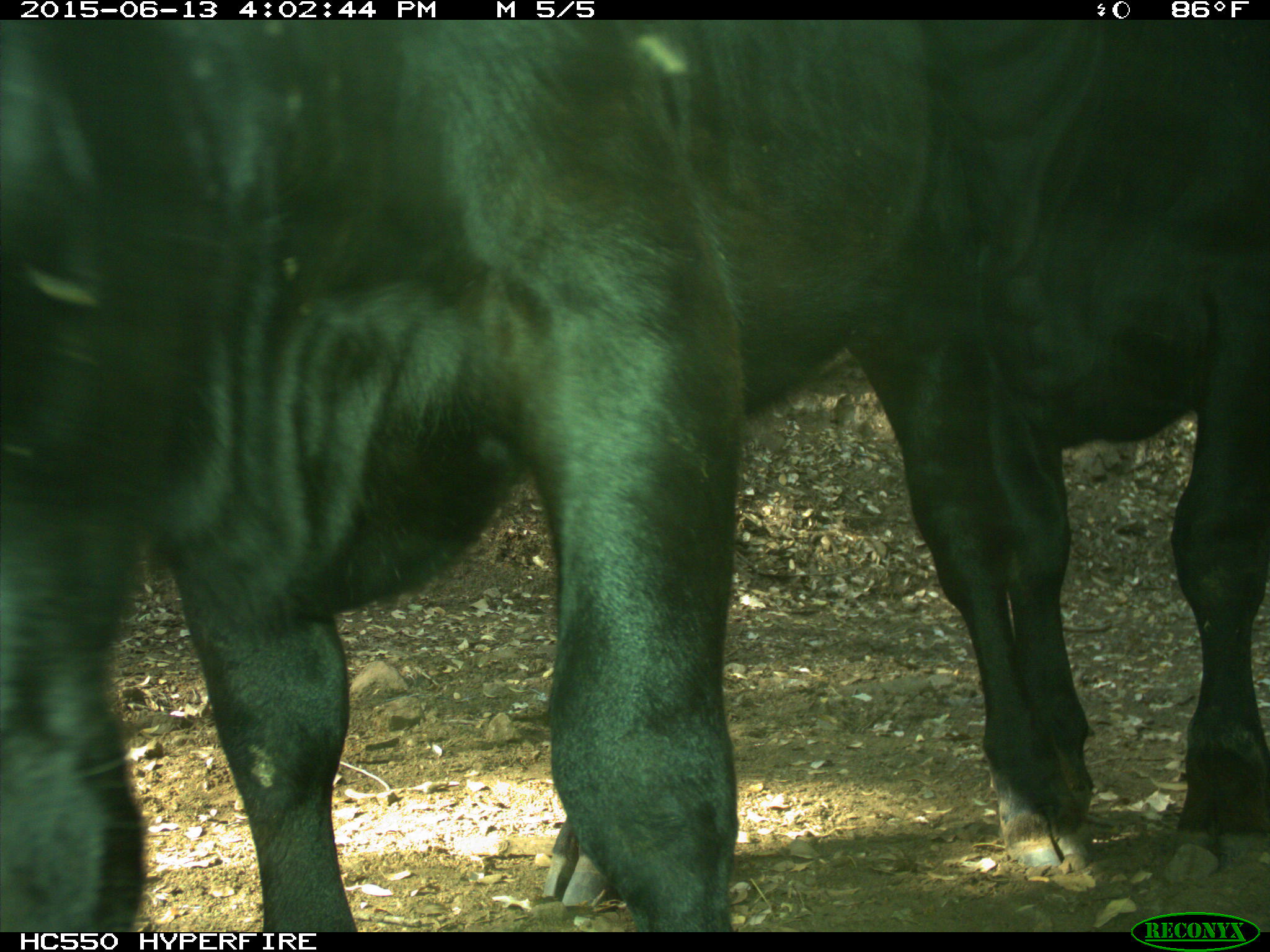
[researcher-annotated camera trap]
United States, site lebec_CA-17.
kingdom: Animalia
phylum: Chordata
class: Mammalia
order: Artiodactyla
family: Bovidae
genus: Bos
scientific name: Bos taurus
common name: domestic cow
Bos taurus (domestic cow).